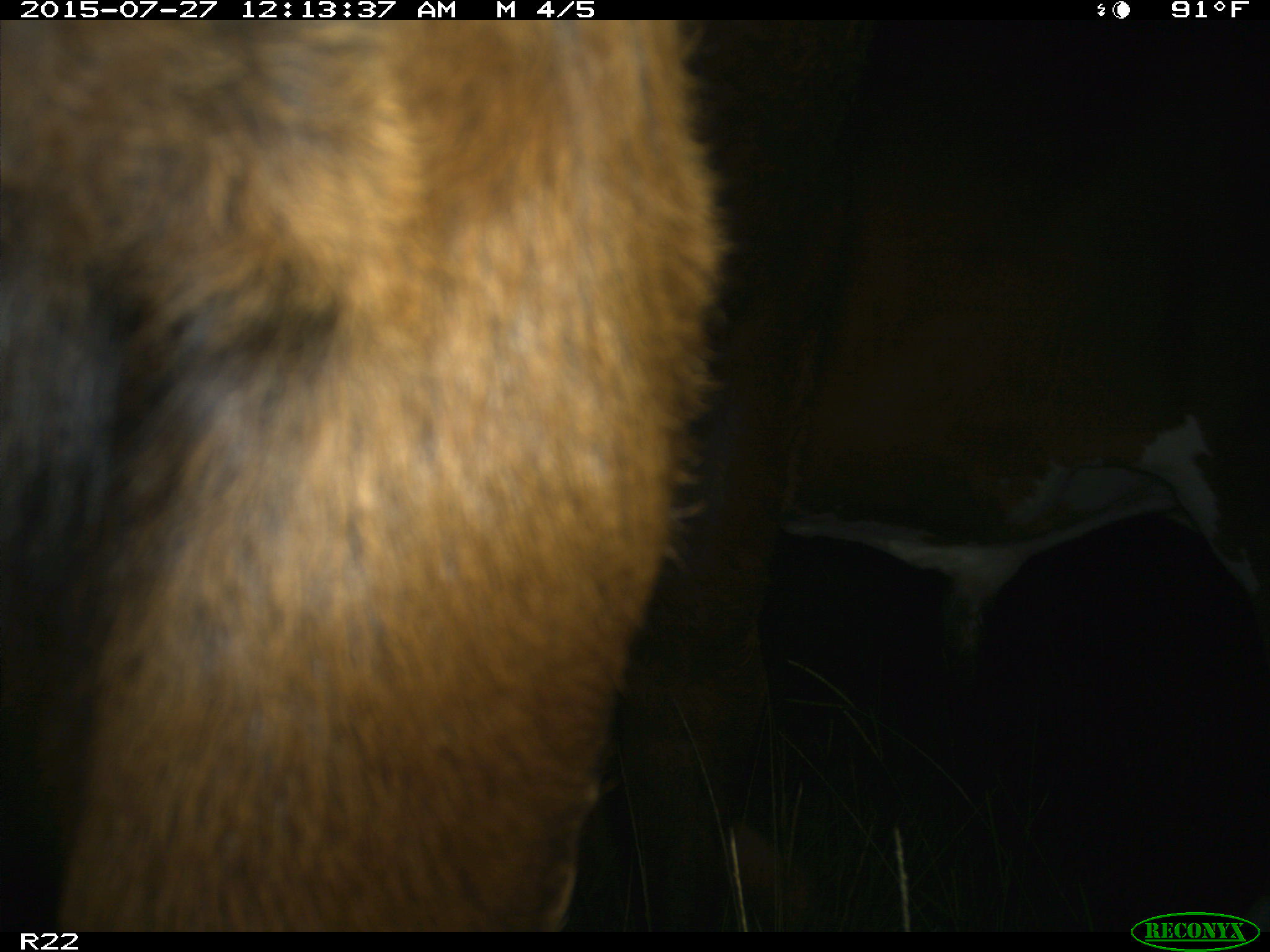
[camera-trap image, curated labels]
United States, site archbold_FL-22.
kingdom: Animalia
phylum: Chordata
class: Mammalia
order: Artiodactyla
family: Bovidae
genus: Bos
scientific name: Bos taurus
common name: domestic cow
Bos taurus (domestic cow).